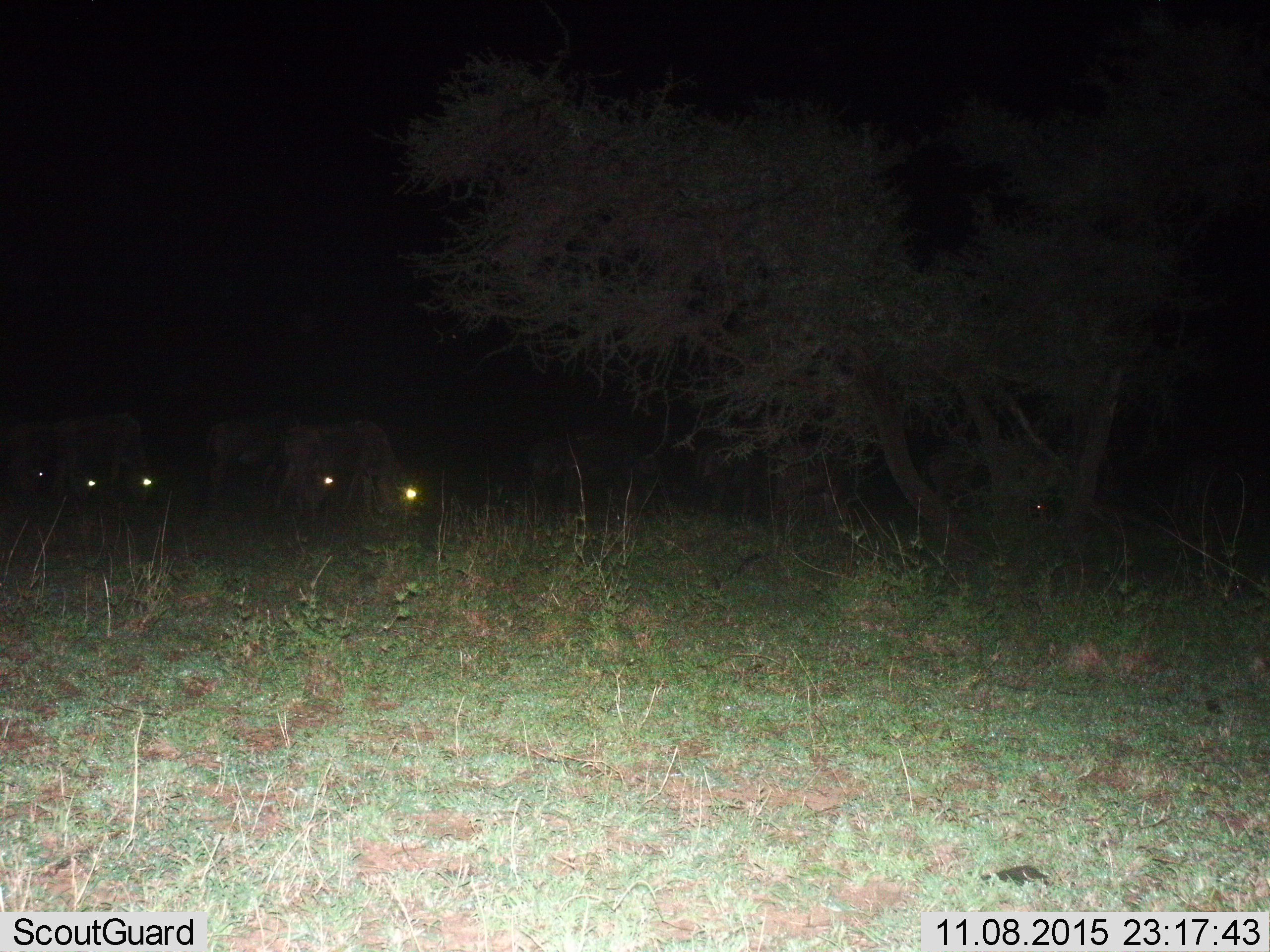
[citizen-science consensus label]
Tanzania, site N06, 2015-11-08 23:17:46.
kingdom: Animalia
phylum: Chordata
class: Mammalia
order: Artiodactyla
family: Bovidae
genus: Connochaetes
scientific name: Connochaetes taurinus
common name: blue wildebeest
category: wildebeest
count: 9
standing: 100%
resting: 0%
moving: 0%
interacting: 0%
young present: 0%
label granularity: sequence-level